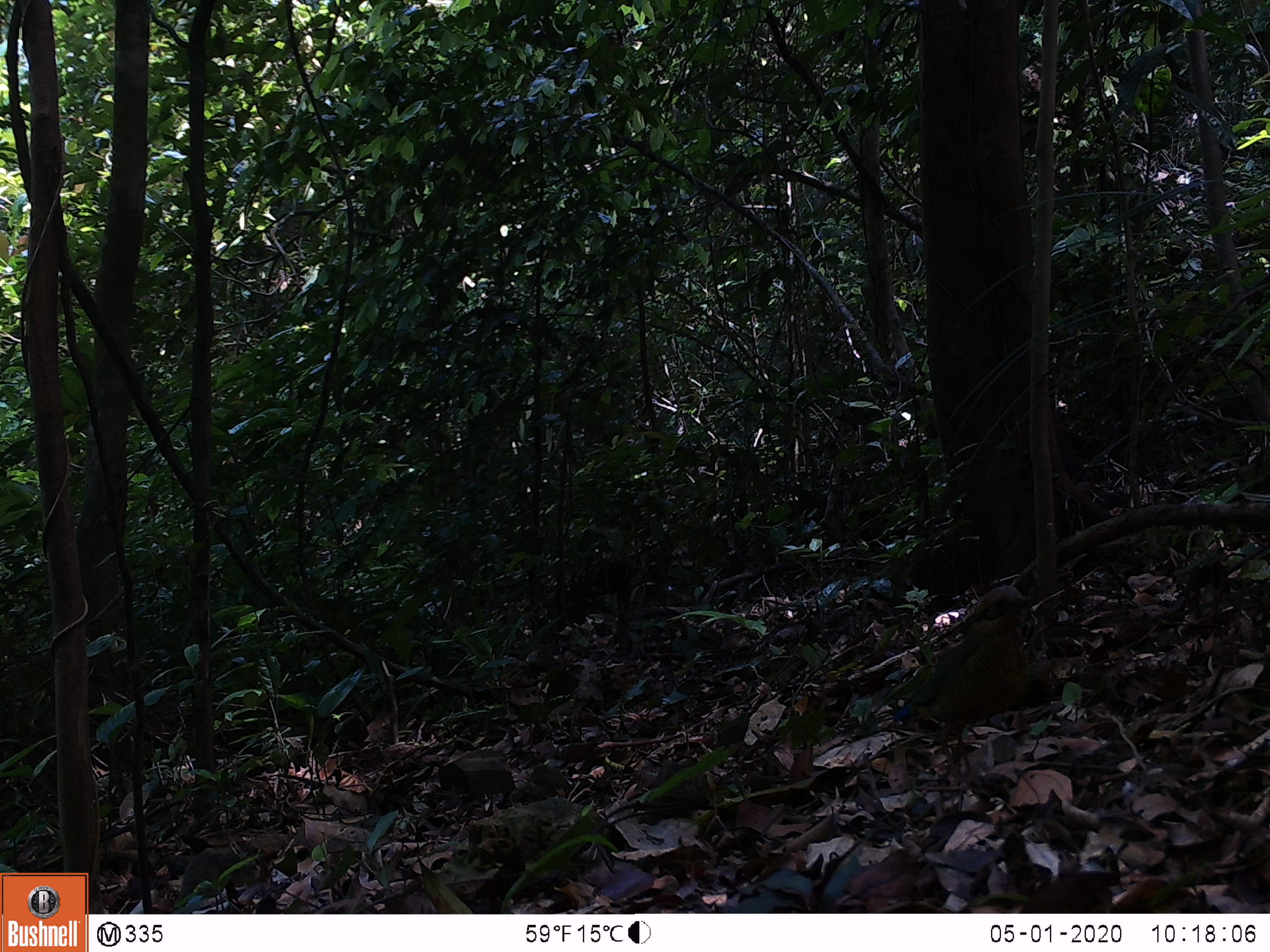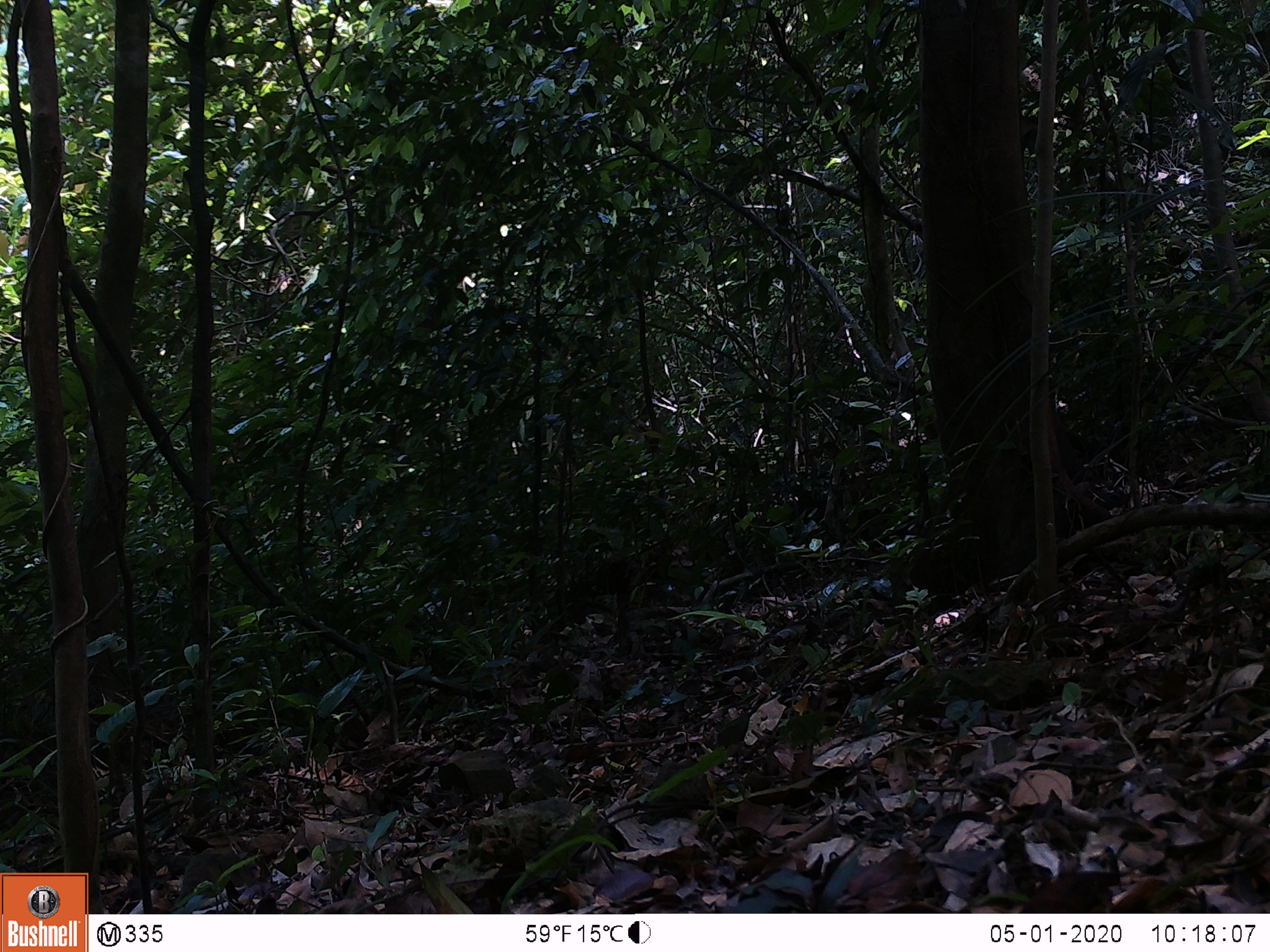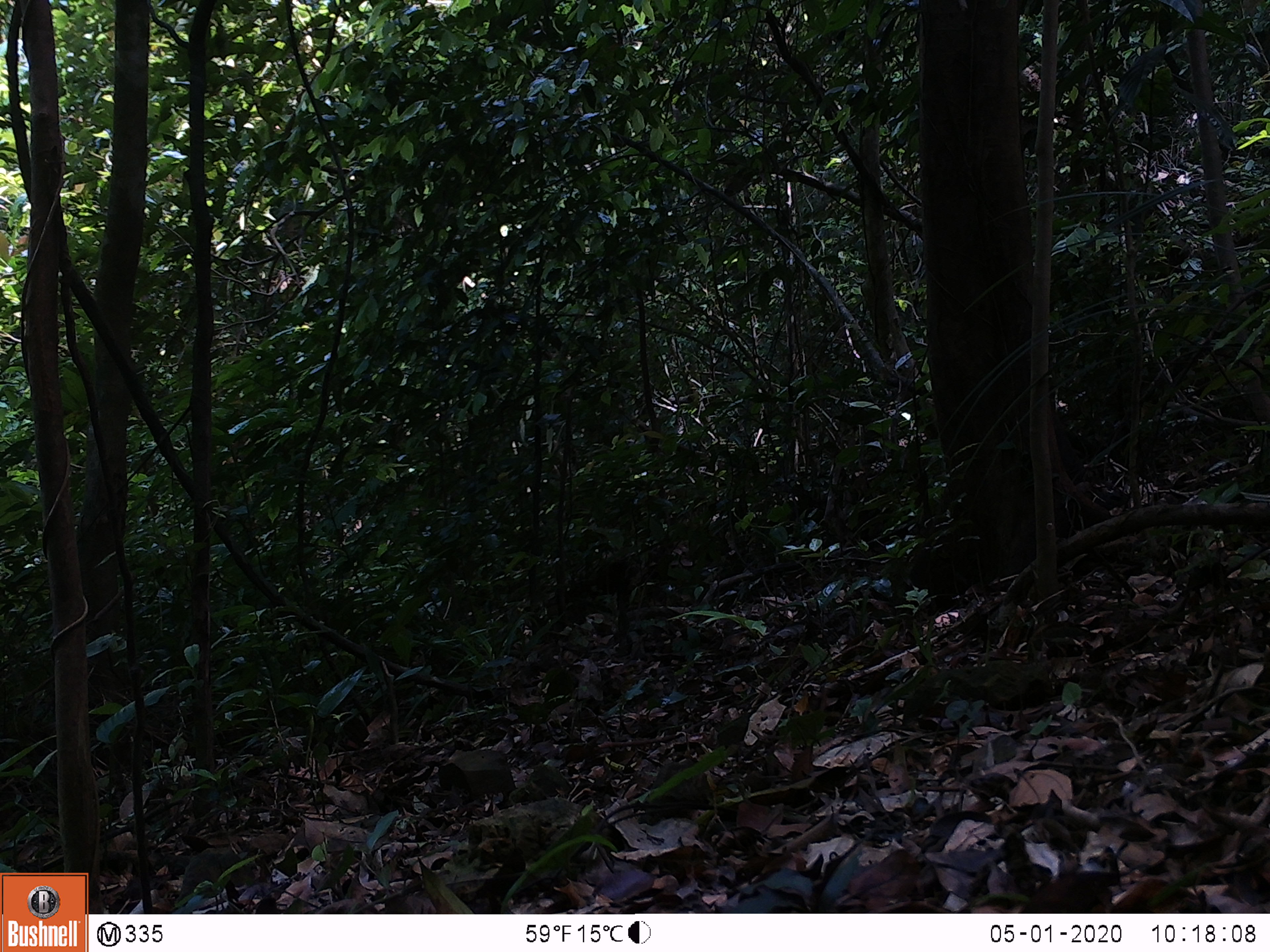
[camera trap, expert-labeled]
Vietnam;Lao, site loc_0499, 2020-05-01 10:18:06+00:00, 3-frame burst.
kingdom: Animalia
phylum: Chordata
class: Aves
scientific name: Aves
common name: bird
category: unidentified bird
Unidentified bird (bird) (Aves). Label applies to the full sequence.